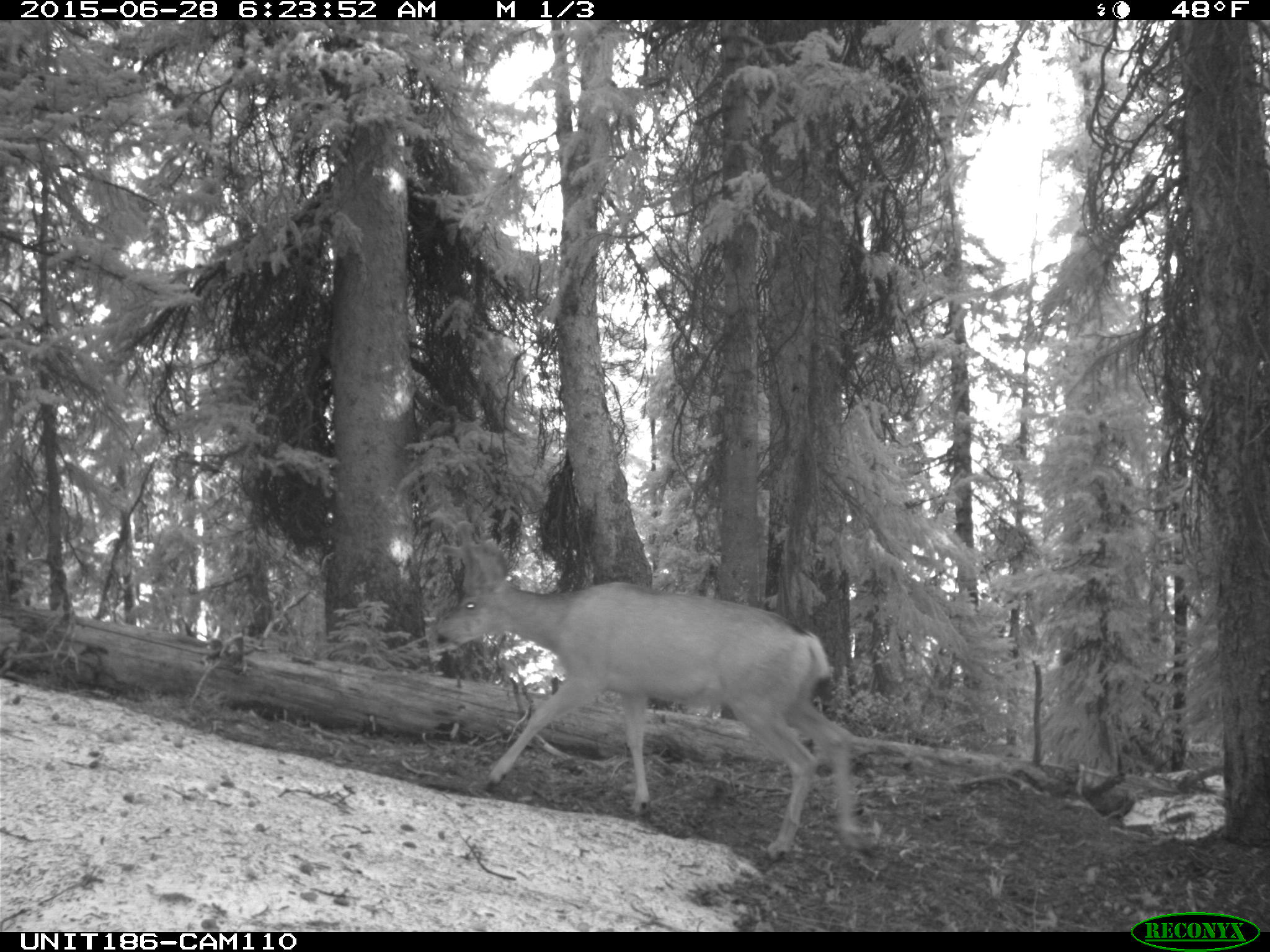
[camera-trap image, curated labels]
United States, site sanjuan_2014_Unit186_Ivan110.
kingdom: Animalia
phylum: Chordata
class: Mammalia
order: Artiodactyla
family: Cervidae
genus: Odocoileus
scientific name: Odocoileus hemionus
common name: mule deer